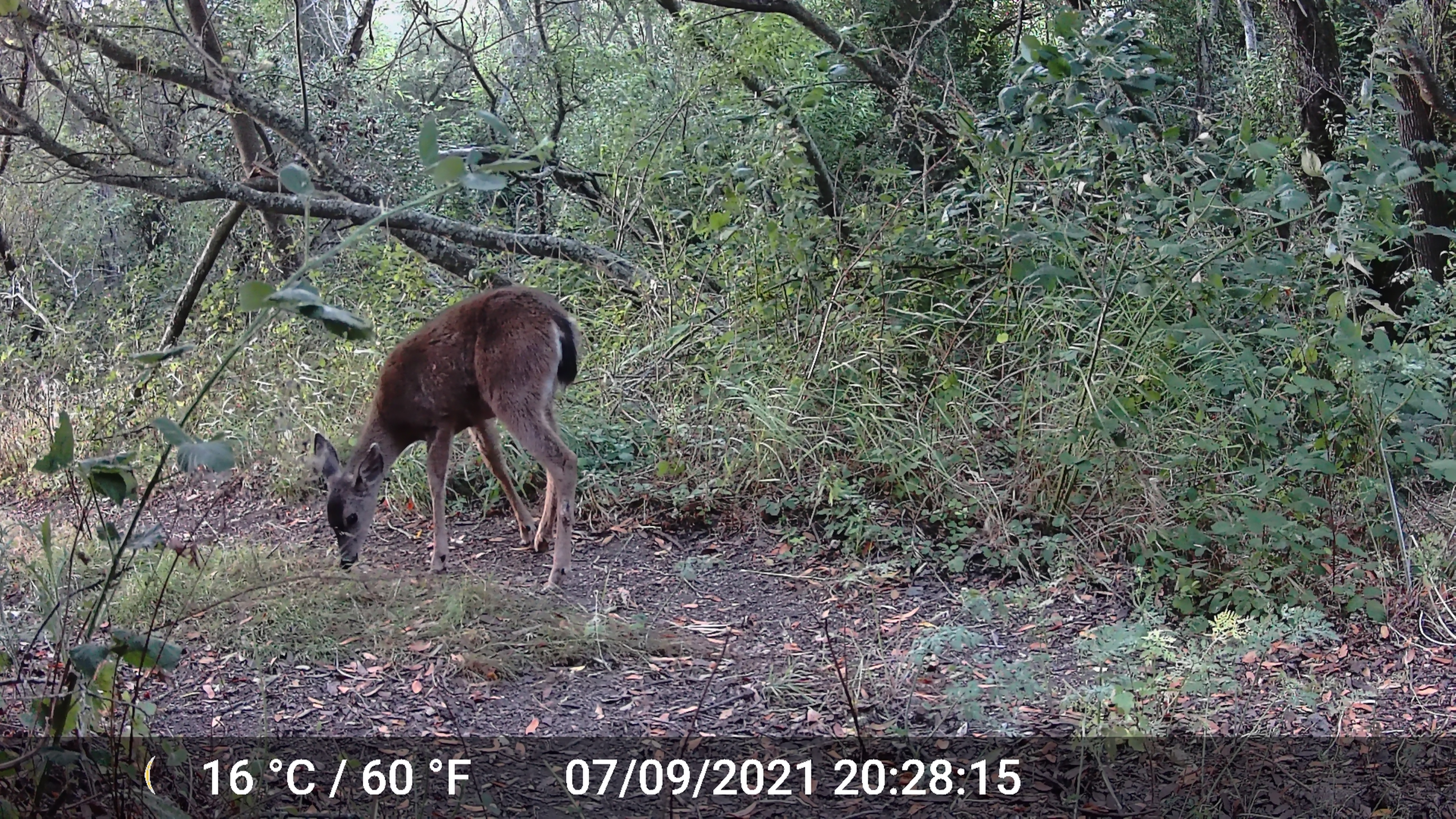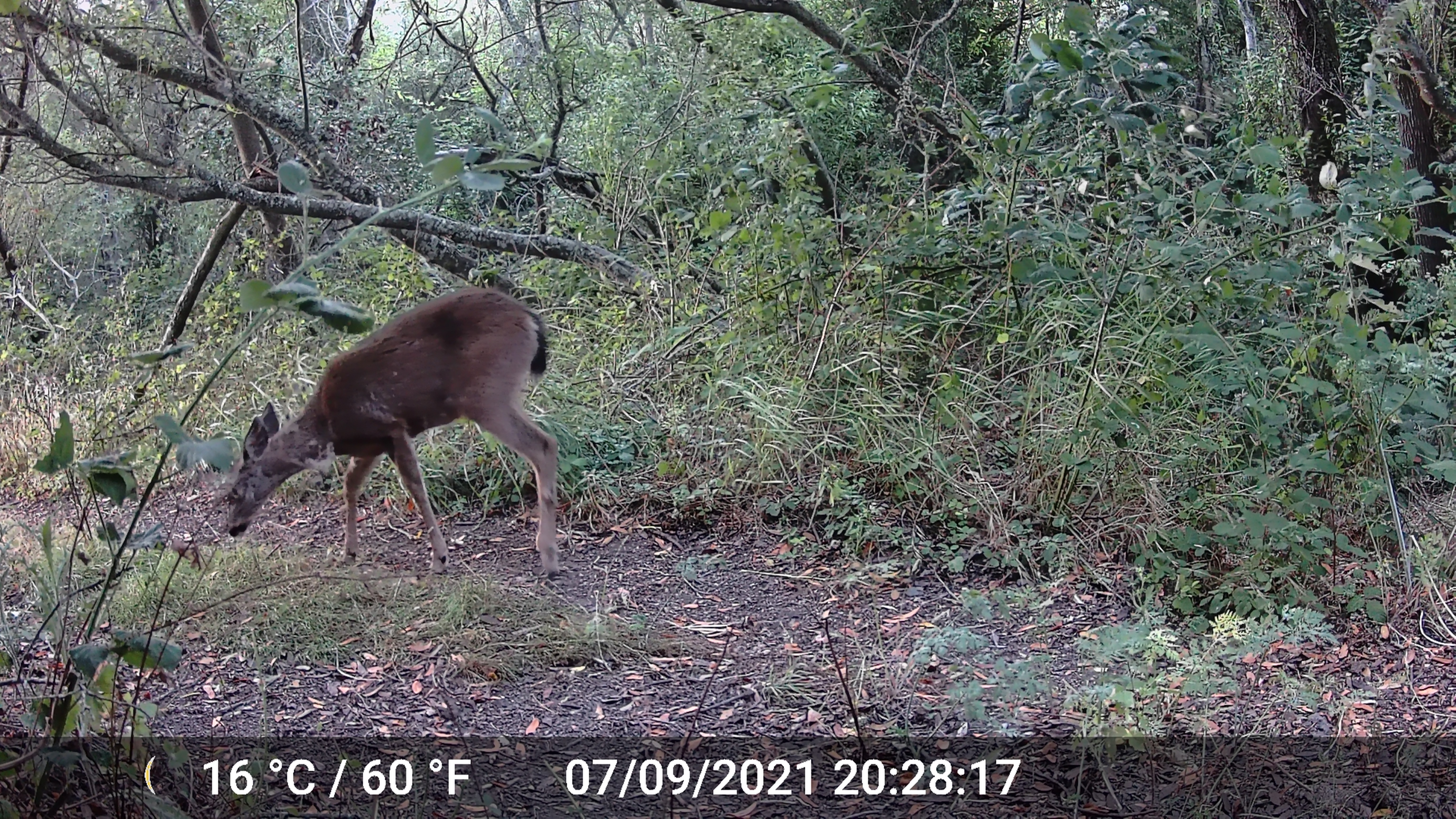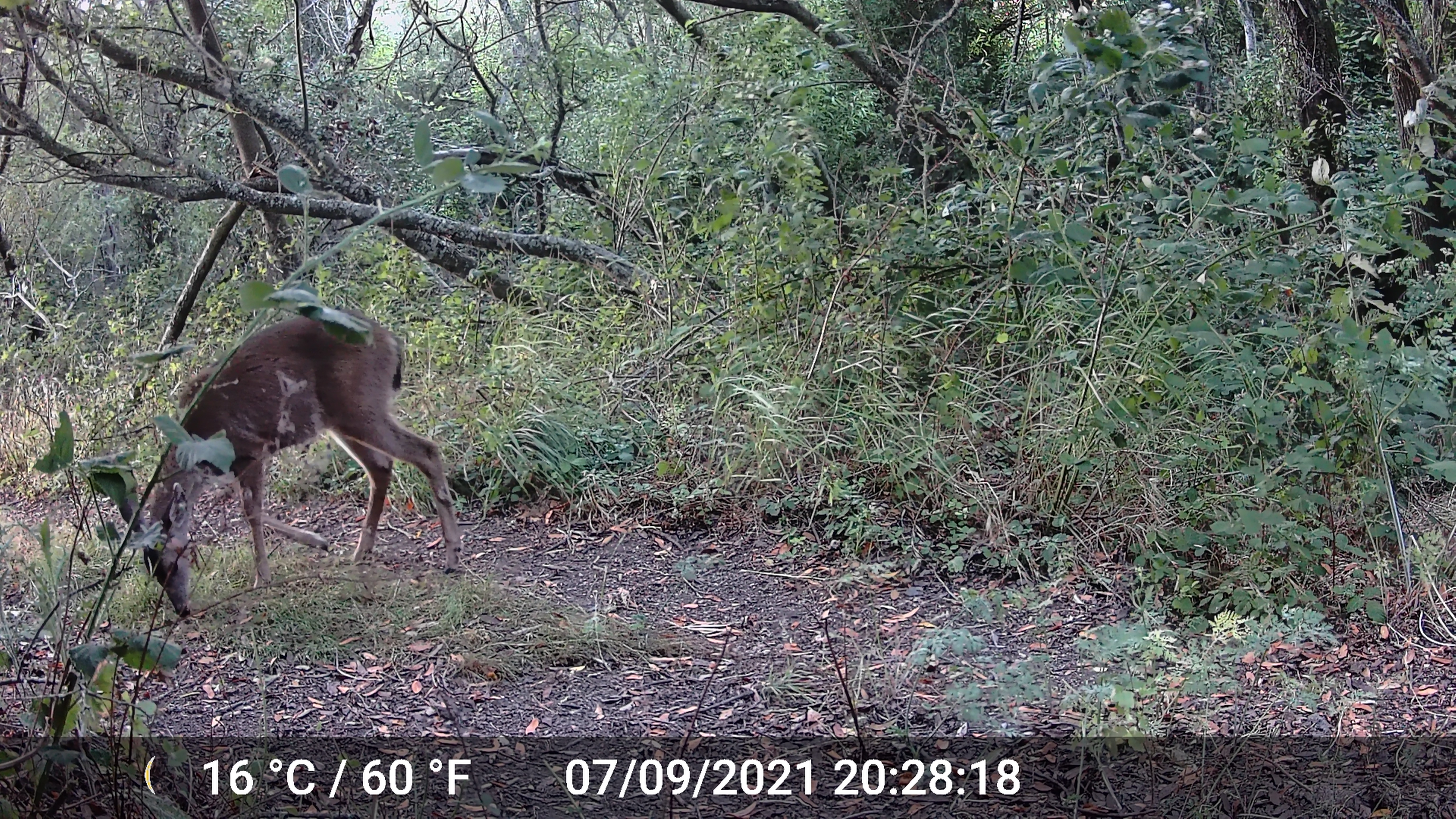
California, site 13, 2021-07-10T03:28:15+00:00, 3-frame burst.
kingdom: Animalia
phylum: Chordata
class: Mammalia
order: Artiodactyla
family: Cervidae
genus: Odocoileus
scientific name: Odocoileus hemionus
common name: mule deer